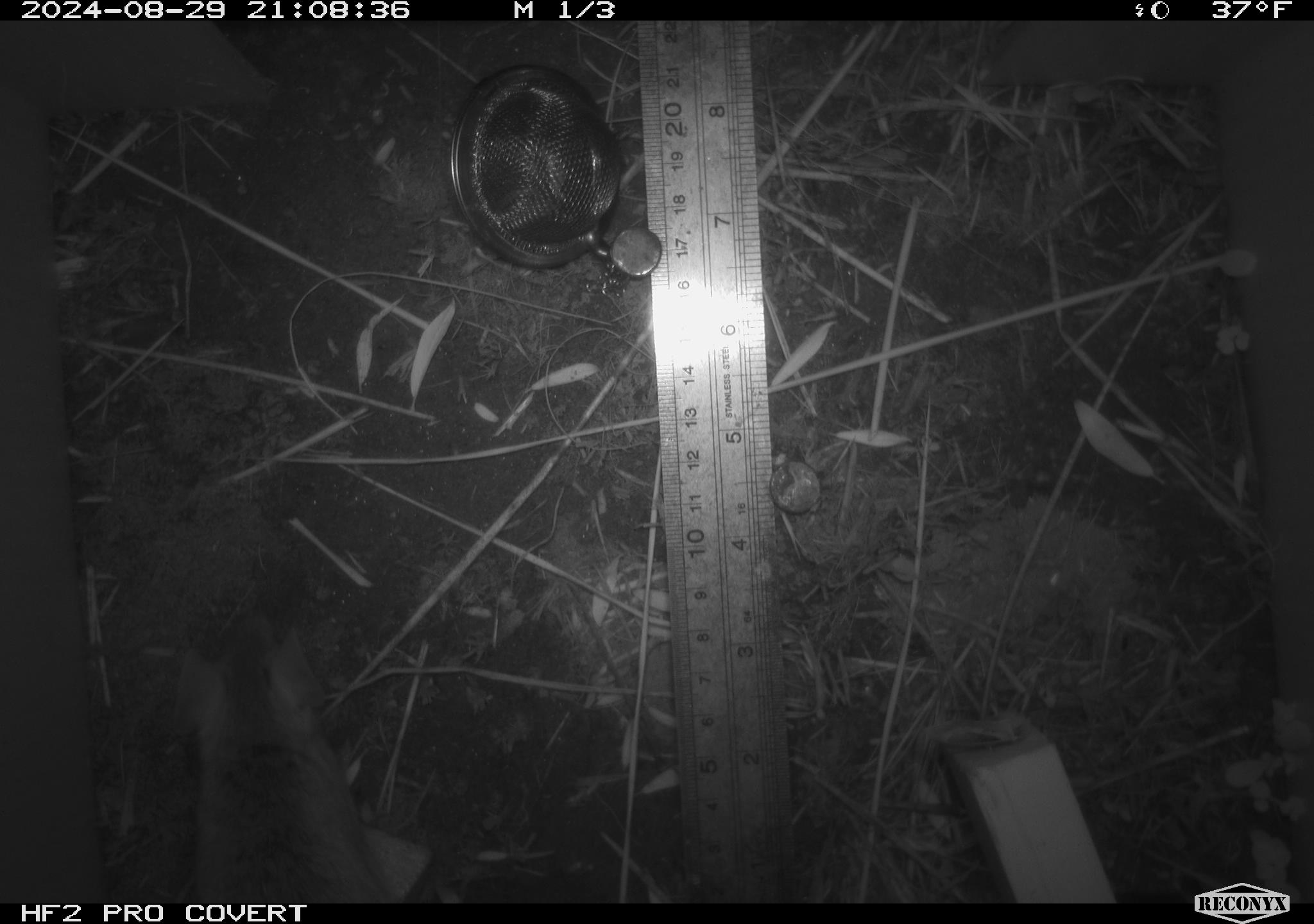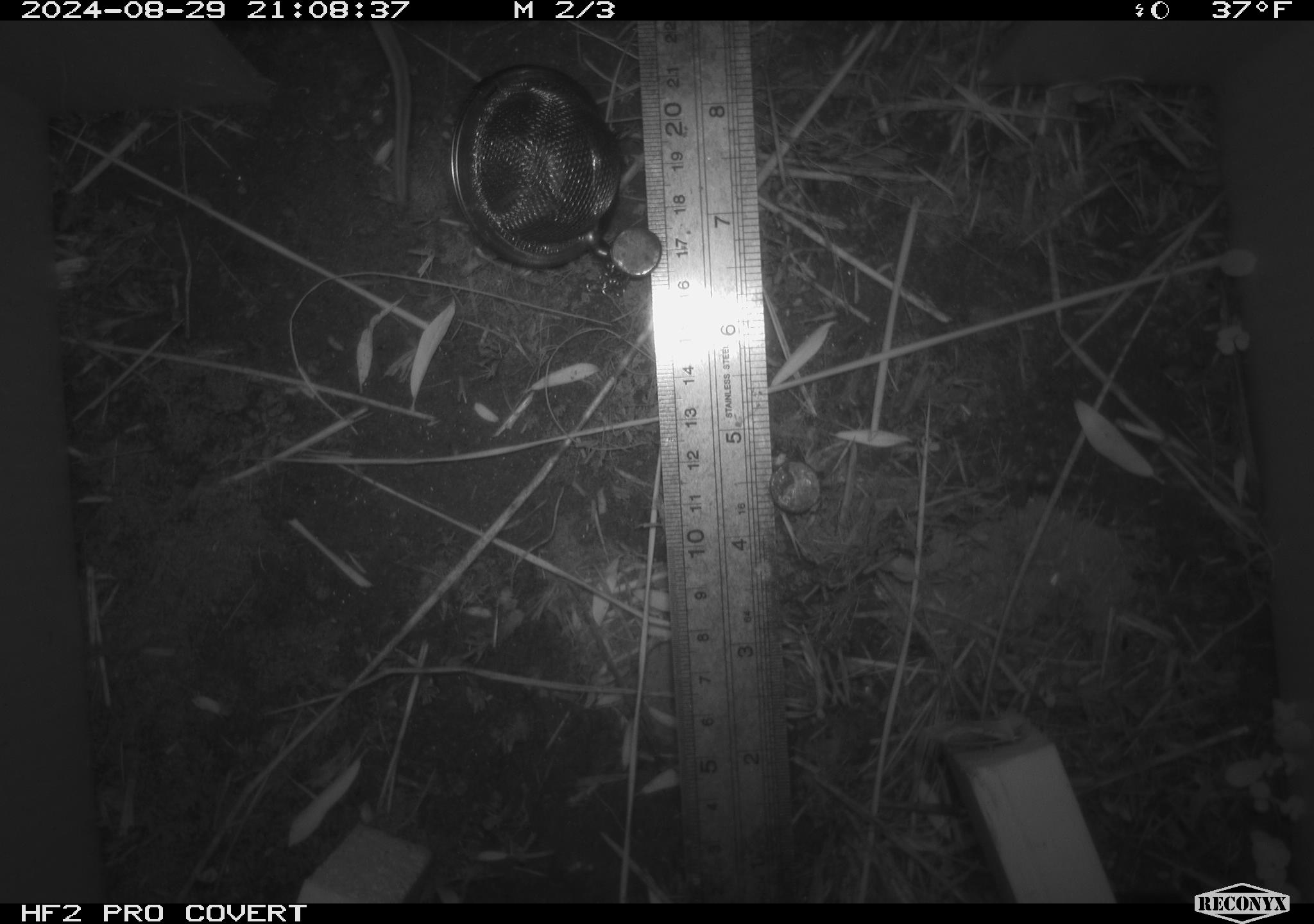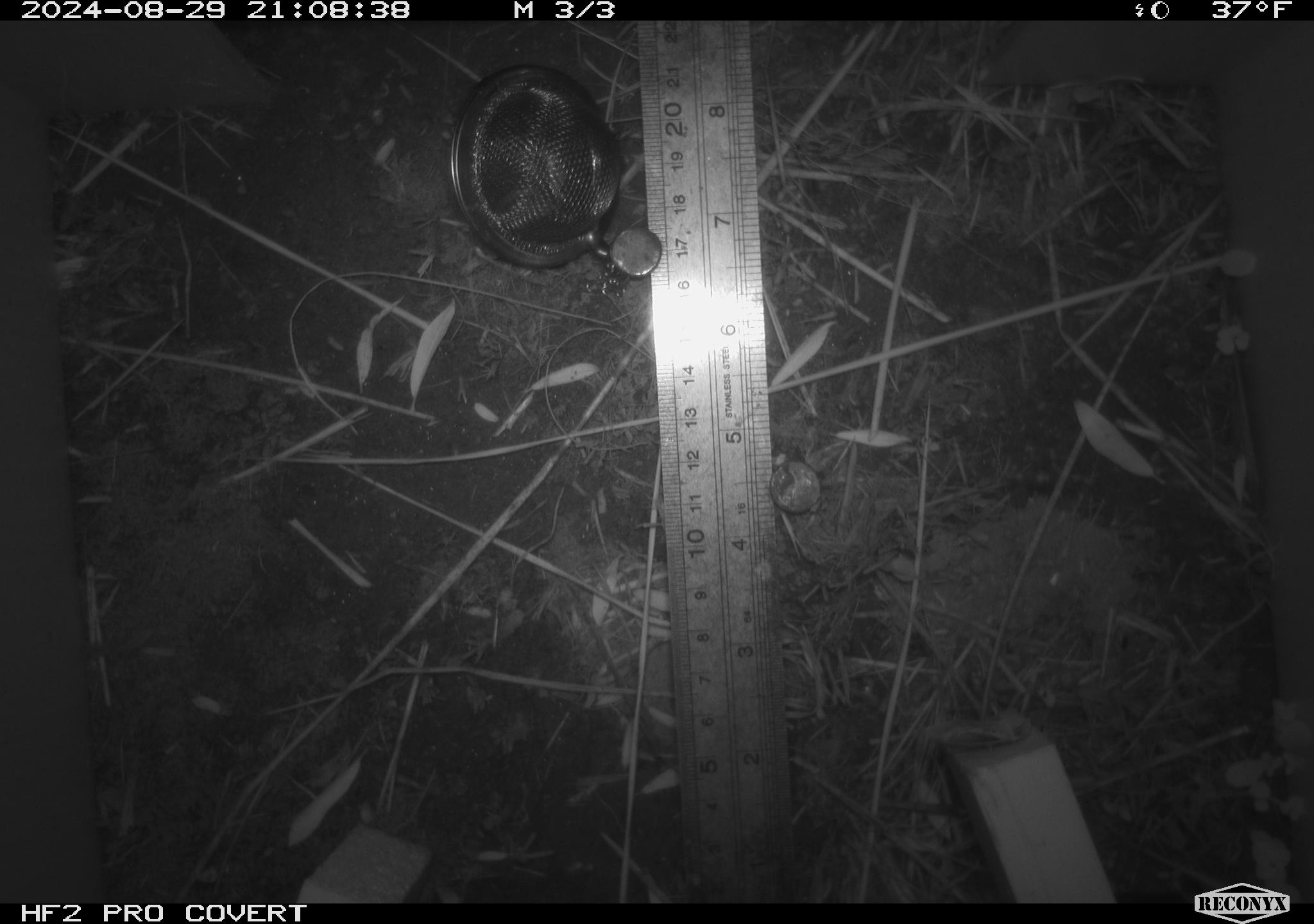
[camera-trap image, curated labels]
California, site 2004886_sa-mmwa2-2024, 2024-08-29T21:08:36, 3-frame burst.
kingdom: Animalia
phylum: Chordata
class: Mammalia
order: Rodentia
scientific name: Rodentia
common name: mouse species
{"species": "mouse species (Rodentia)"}